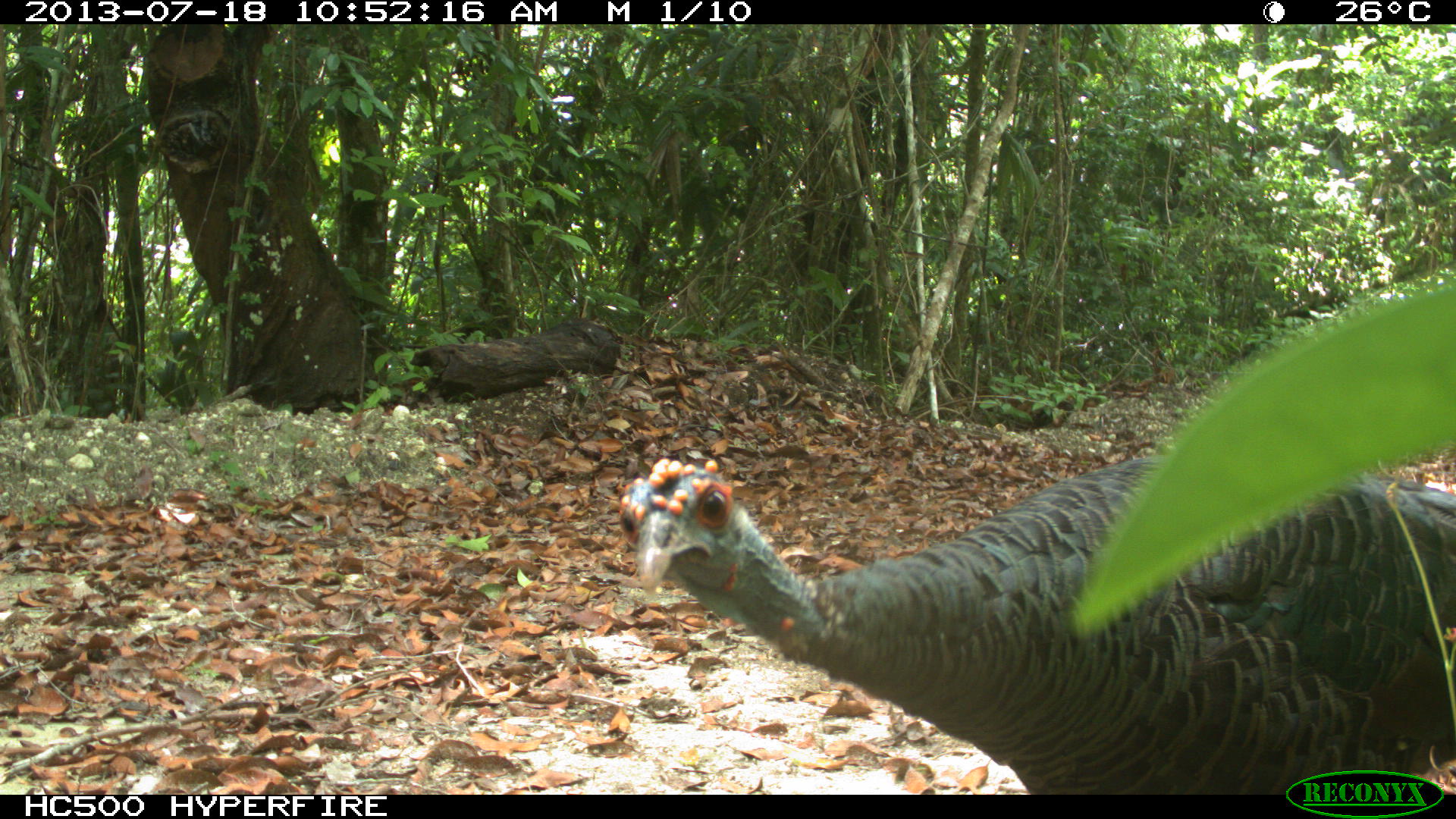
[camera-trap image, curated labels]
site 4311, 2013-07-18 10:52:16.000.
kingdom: Animalia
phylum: Chordata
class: Aves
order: Galliformes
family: Phasianidae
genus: Meleagris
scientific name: Meleagris ocellata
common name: ocellated turkey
Meleagris ocellata (ocellated turkey), count 1, sex male.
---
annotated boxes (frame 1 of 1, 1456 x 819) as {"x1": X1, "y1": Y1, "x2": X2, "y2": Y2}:
meleagris ocellata: {"x1": 615, "y1": 456, "x2": 1451, "y2": 787}